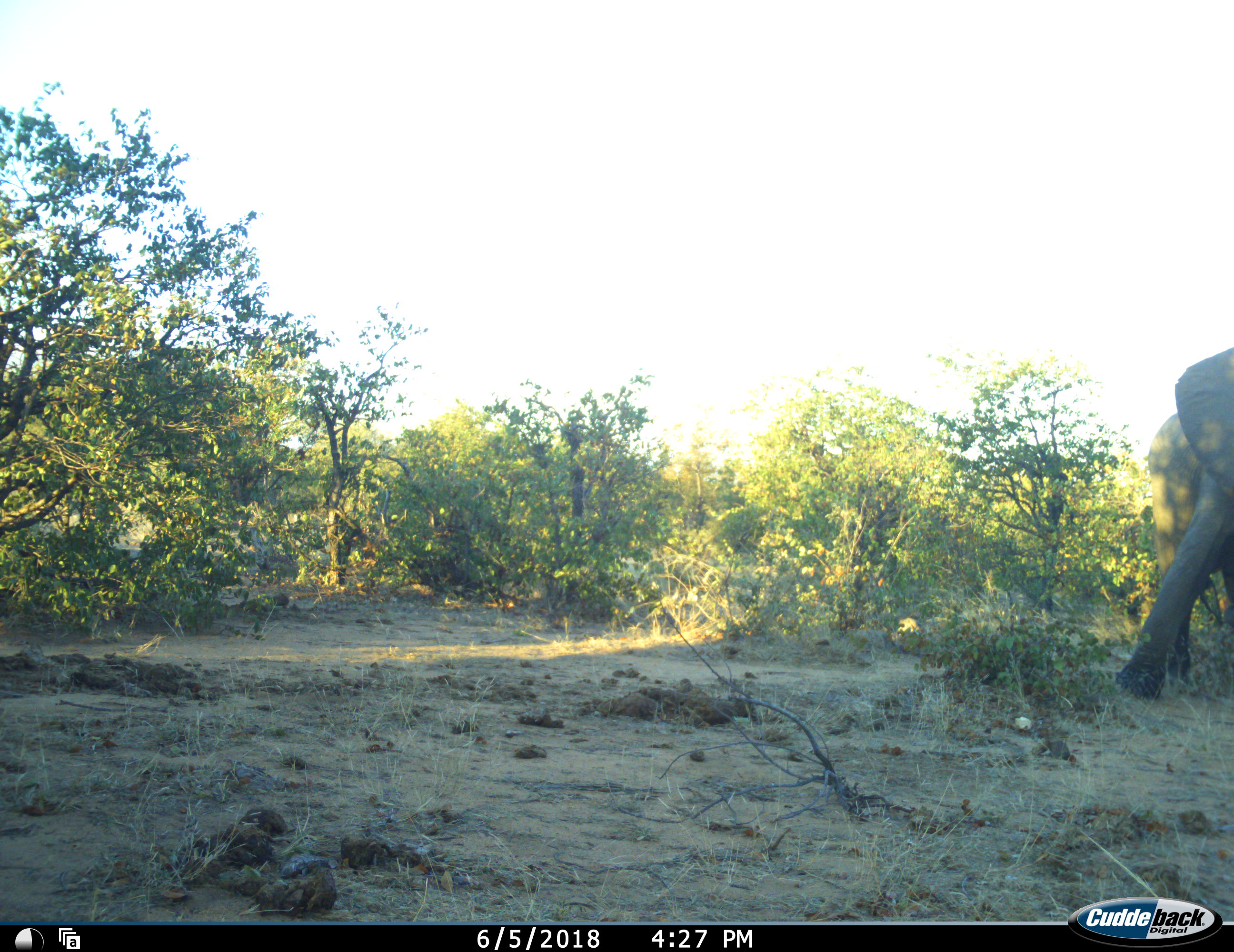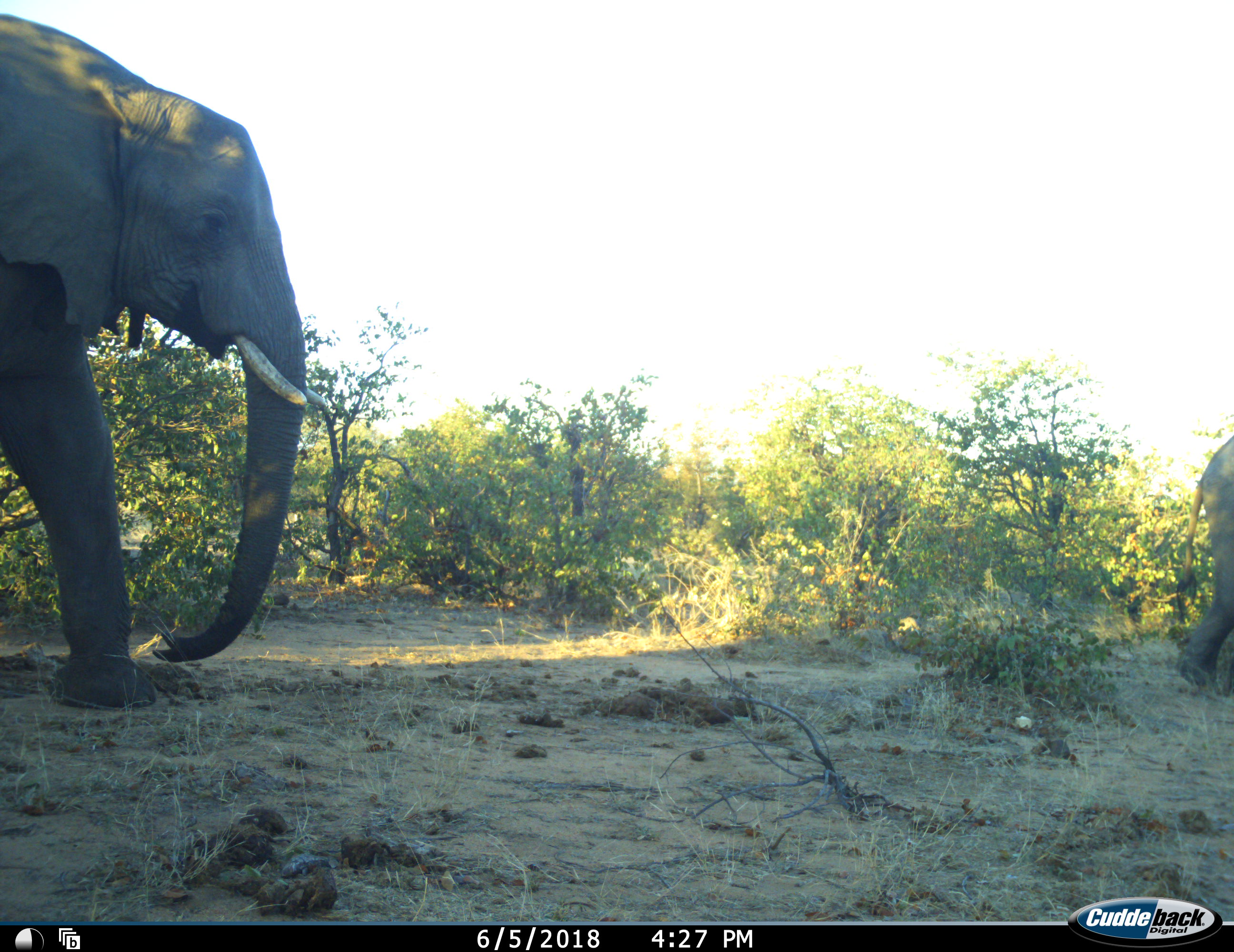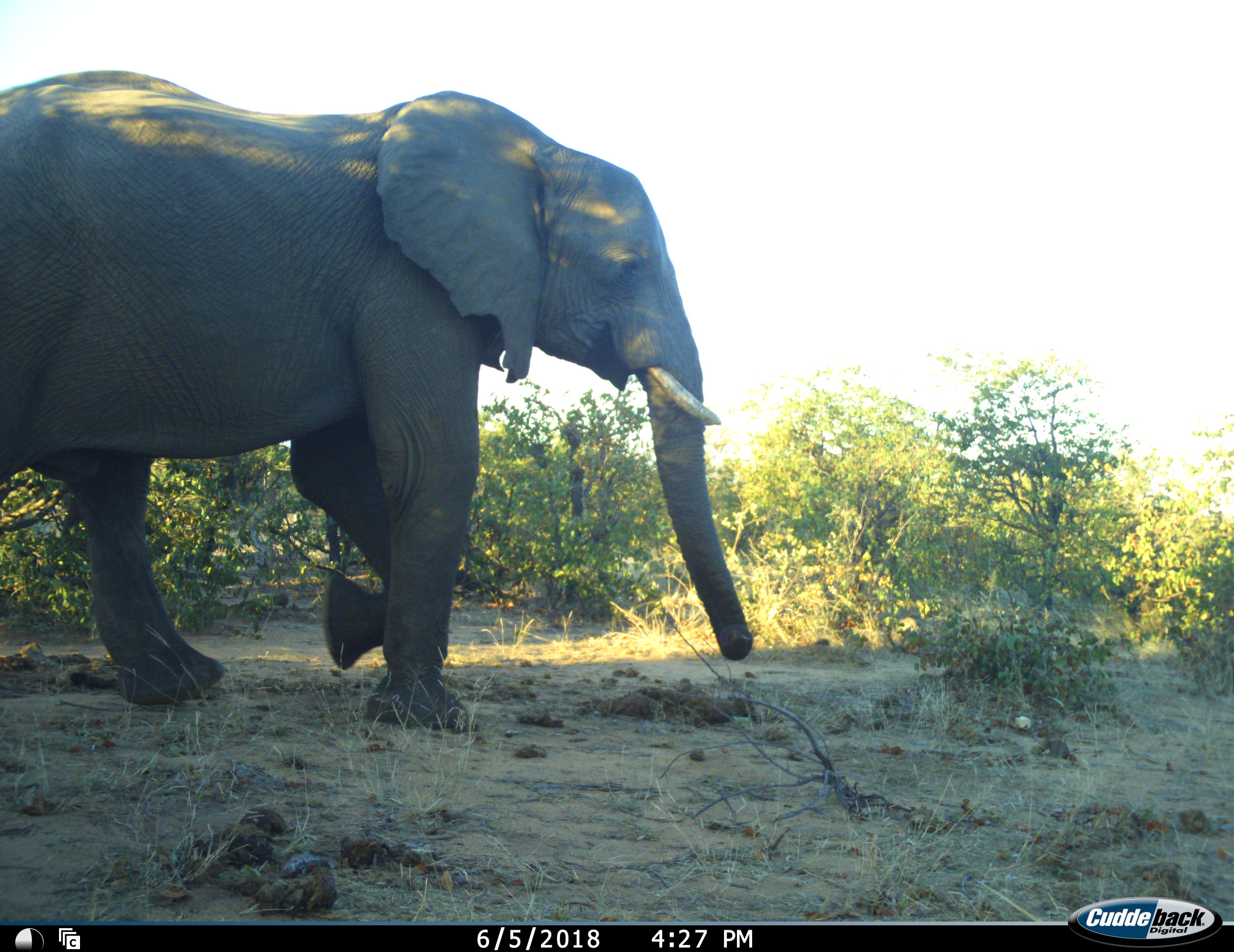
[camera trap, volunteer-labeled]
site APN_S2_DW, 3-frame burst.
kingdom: Animalia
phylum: Chordata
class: Mammalia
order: Proboscidea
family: Elephantidae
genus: Loxodonta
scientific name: Loxodonta africana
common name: african bush elephant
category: elephant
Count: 2.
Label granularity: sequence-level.